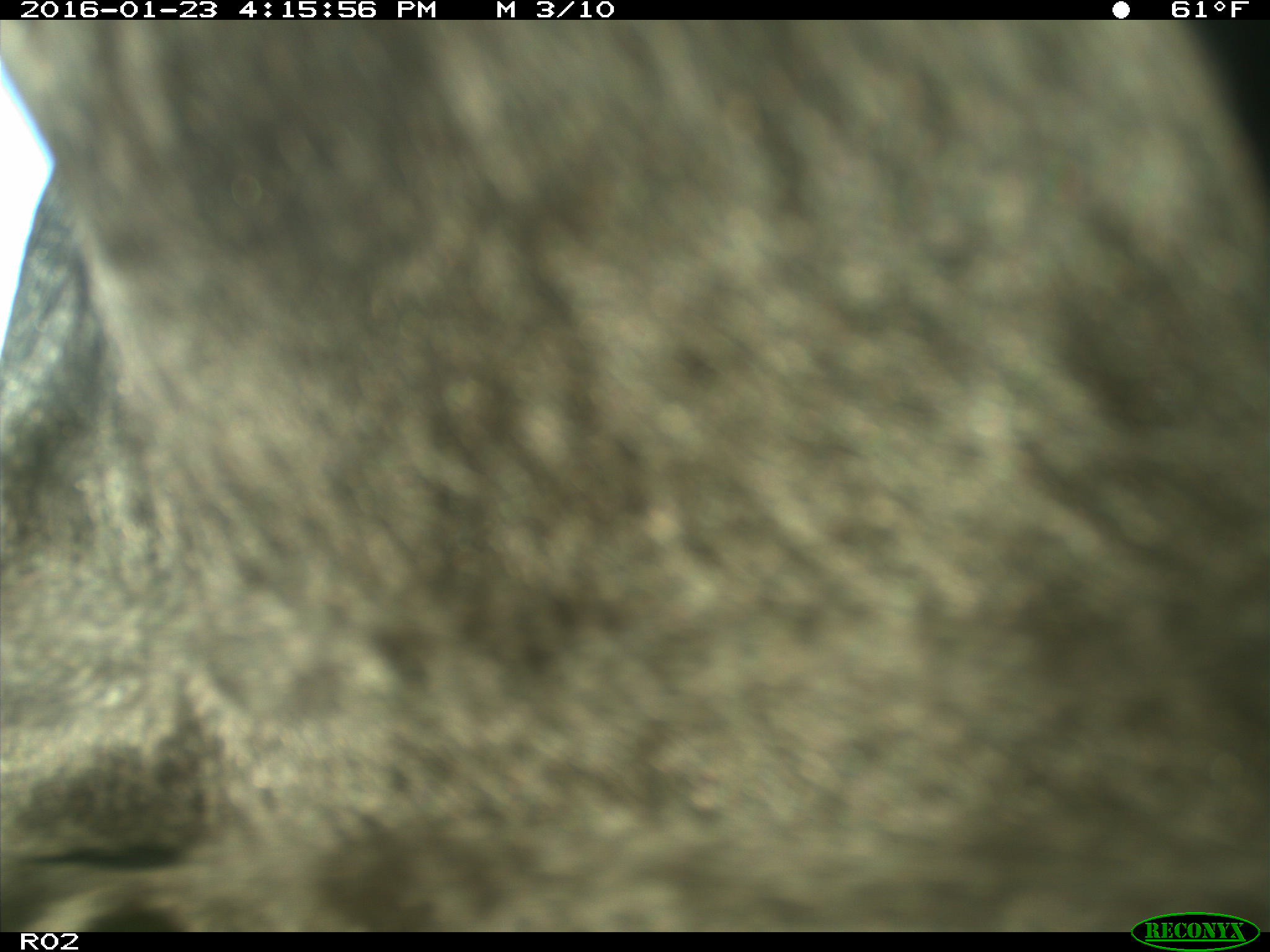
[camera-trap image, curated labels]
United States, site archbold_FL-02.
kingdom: Animalia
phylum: Chordata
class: Mammalia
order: Artiodactyla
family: Bovidae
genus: Bos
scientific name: Bos taurus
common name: domestic cow